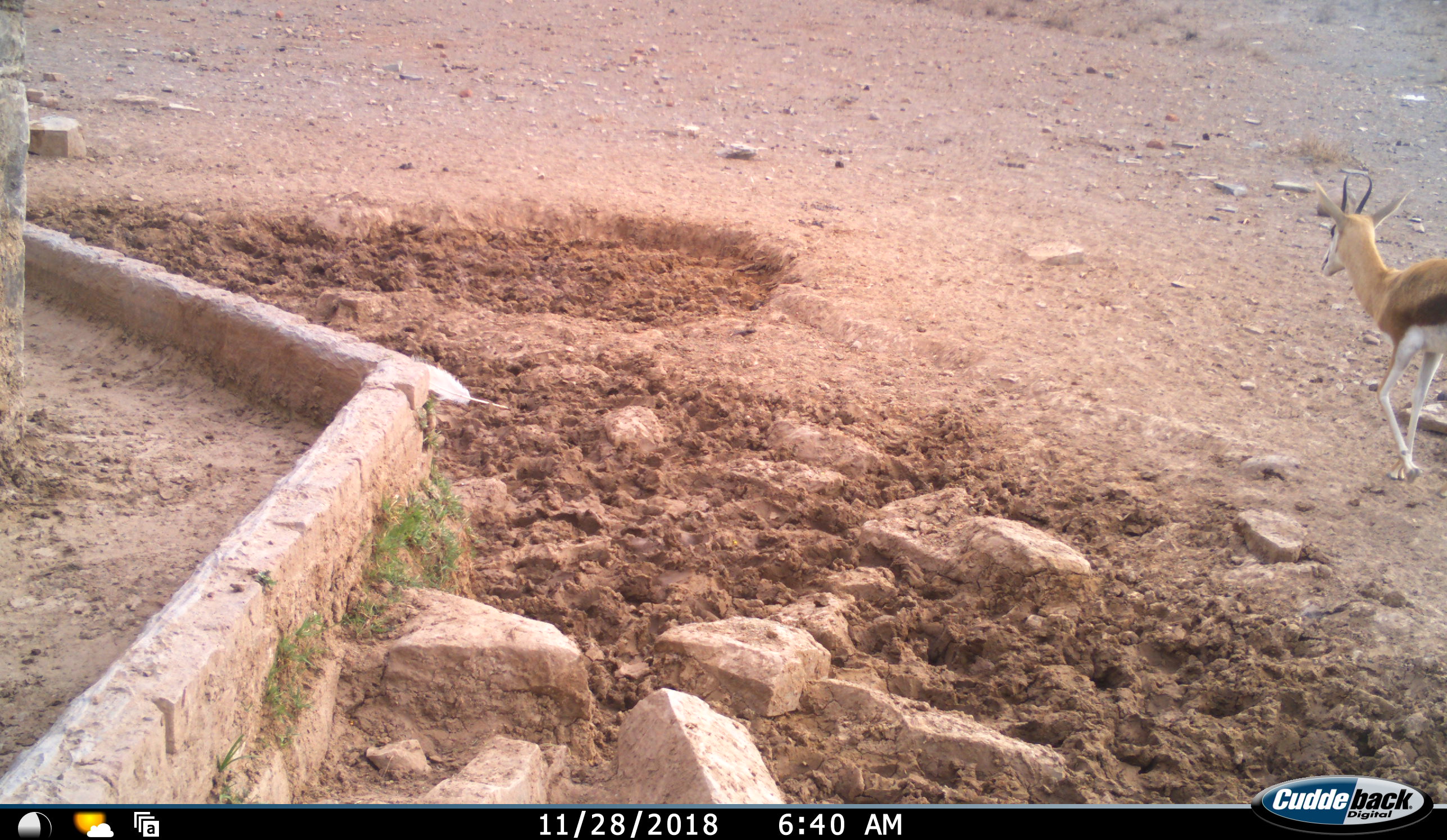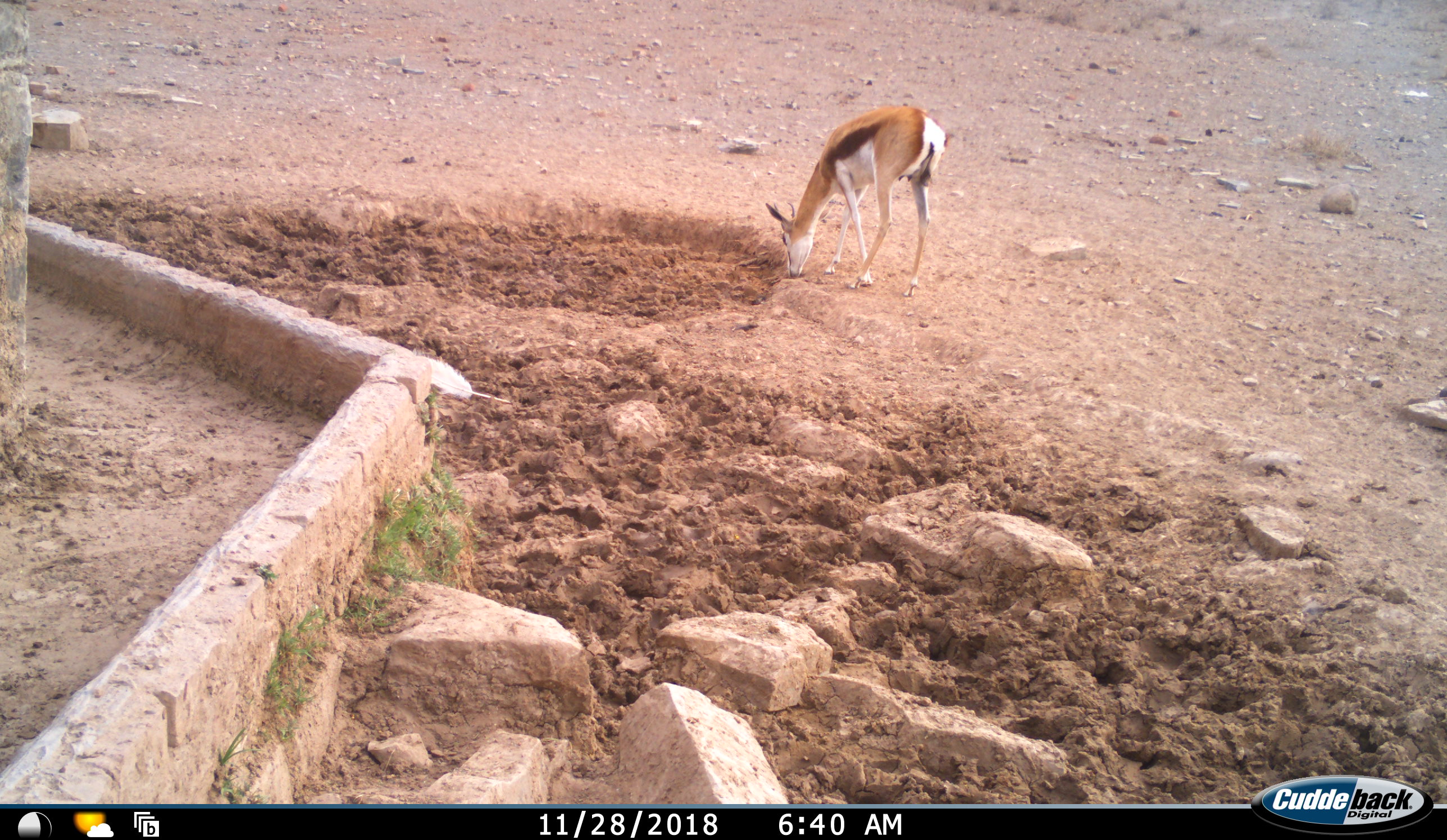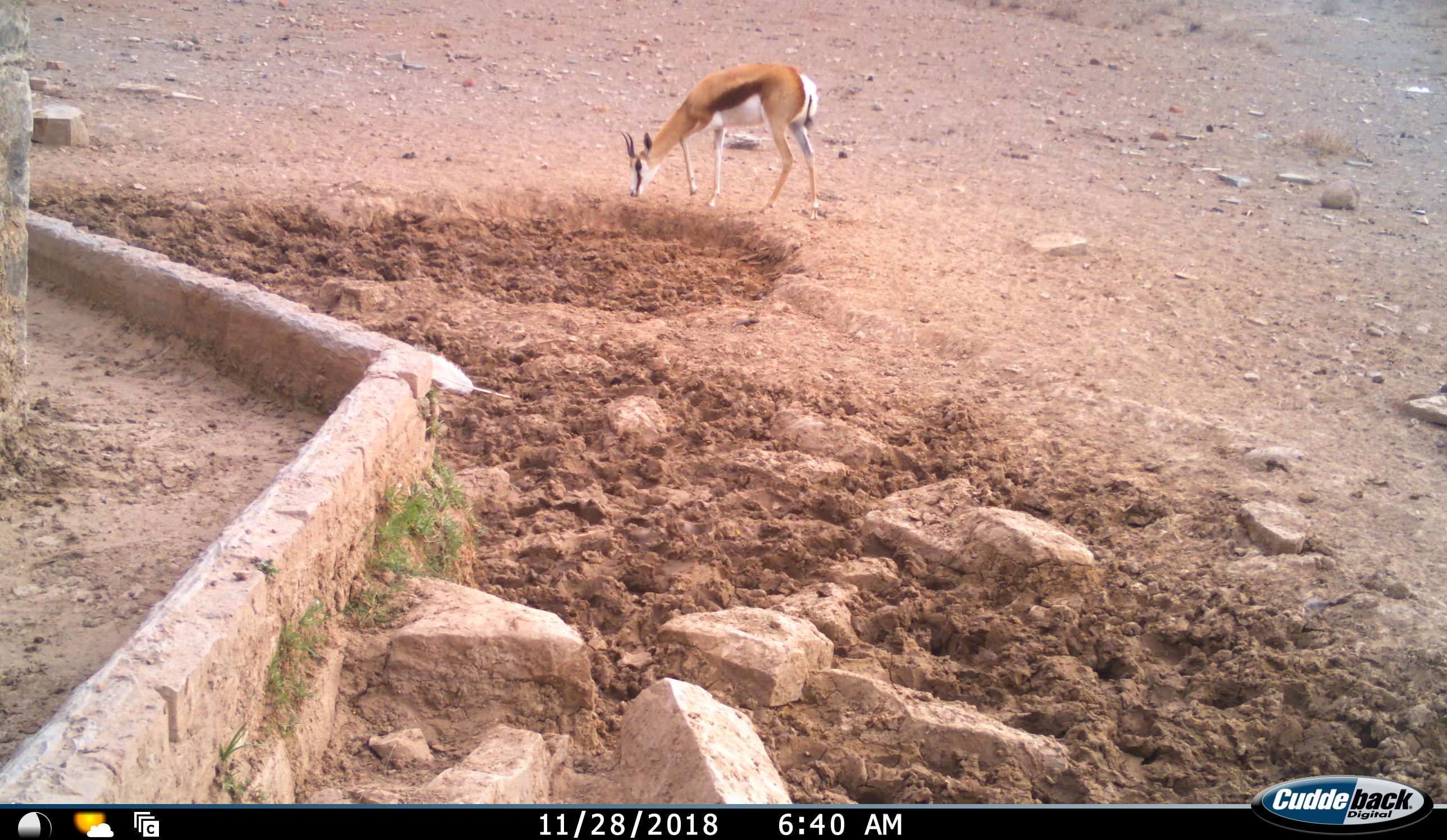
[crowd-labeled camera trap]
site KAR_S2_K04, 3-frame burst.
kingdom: Animalia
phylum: Chordata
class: Mammalia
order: Artiodactyla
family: Bovidae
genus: Antidorcas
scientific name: Antidorcas marsupialis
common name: springbok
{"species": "springbok (Antidorcas marsupialis)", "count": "1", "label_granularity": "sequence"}